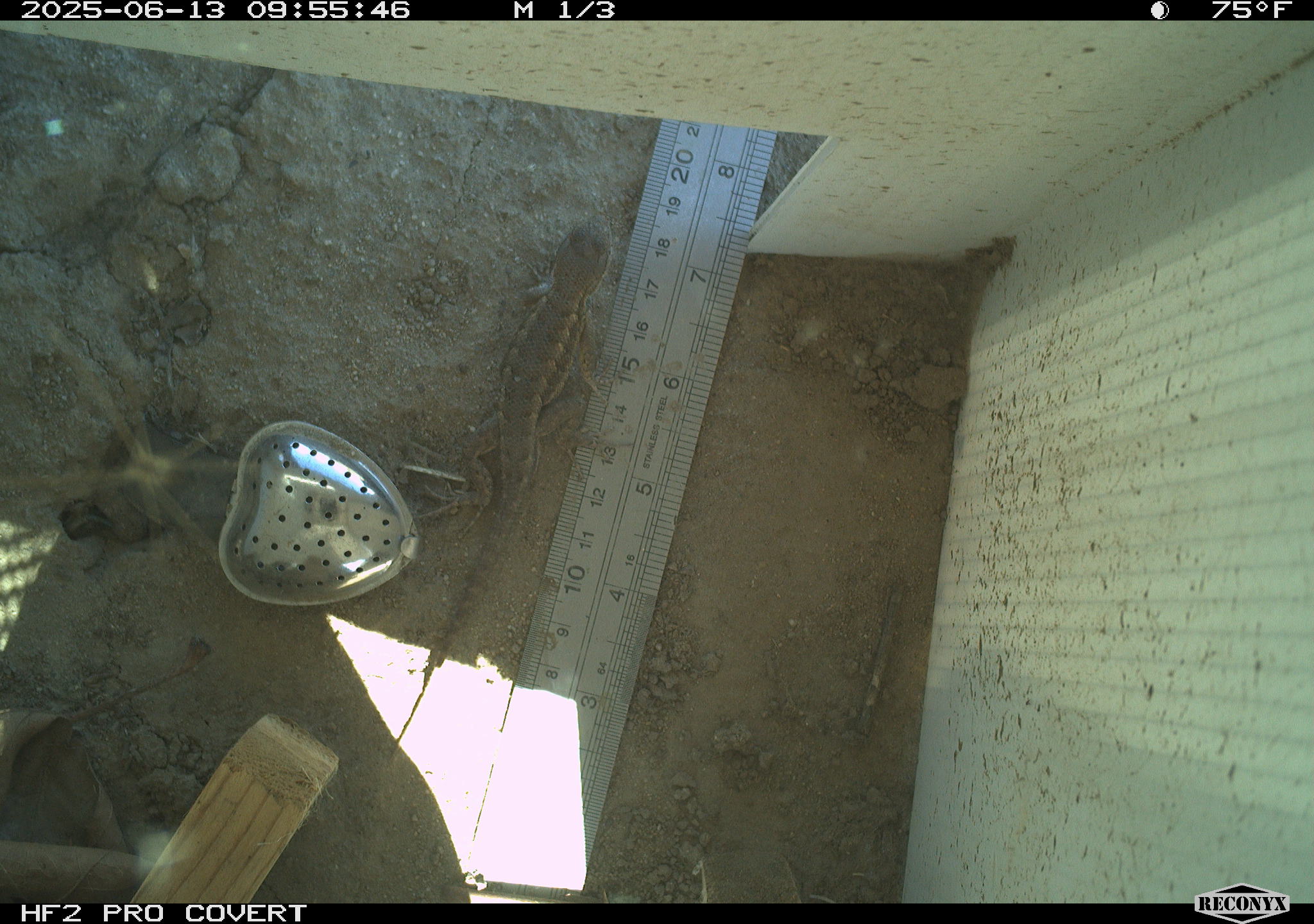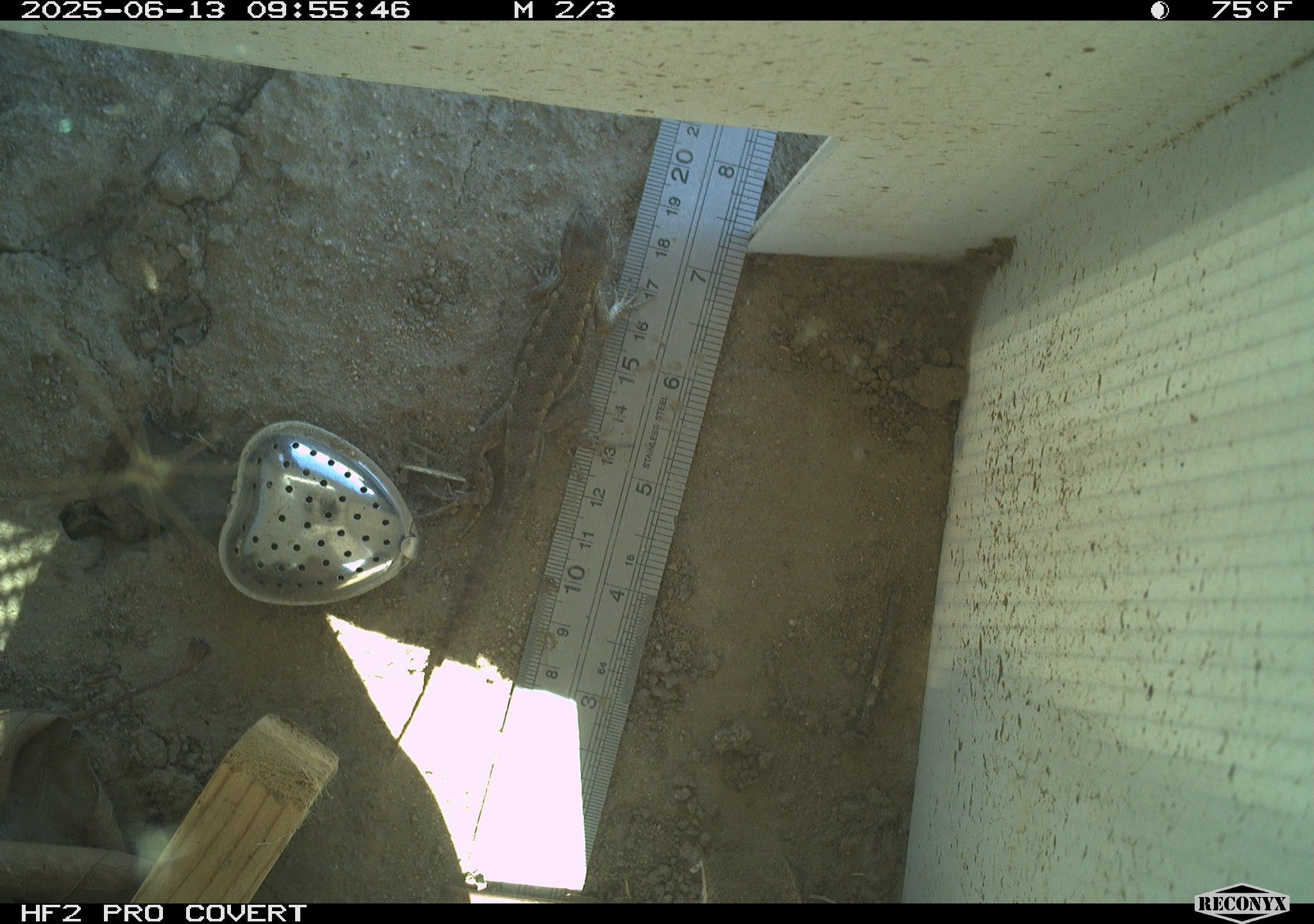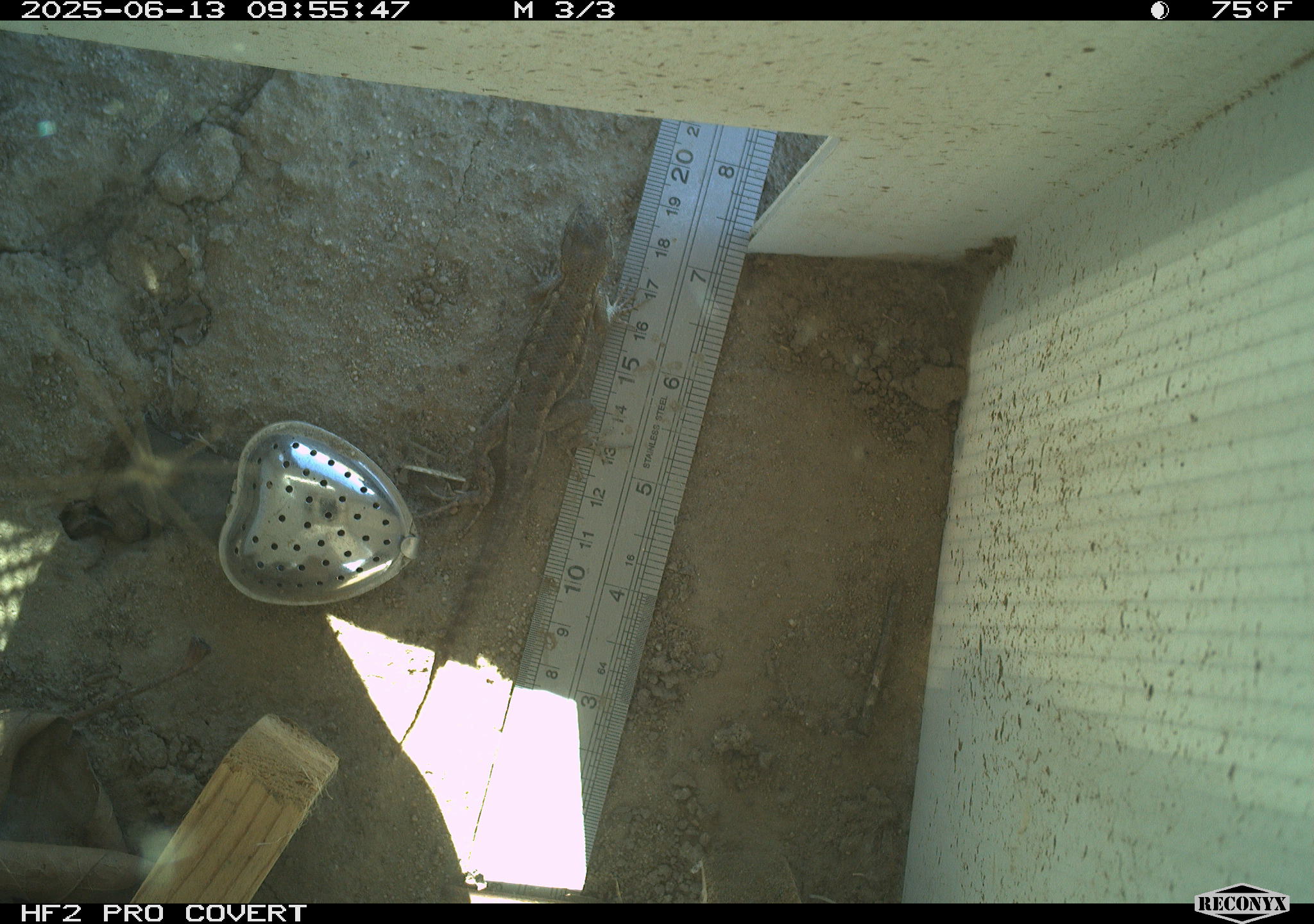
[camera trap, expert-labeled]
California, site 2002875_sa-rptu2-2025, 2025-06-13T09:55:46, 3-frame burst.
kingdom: Animalia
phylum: Chordata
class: Reptilia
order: Squamata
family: Phrynosomatidae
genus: Sceloporus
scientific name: Sceloporus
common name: spiny lizards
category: sceloporus species